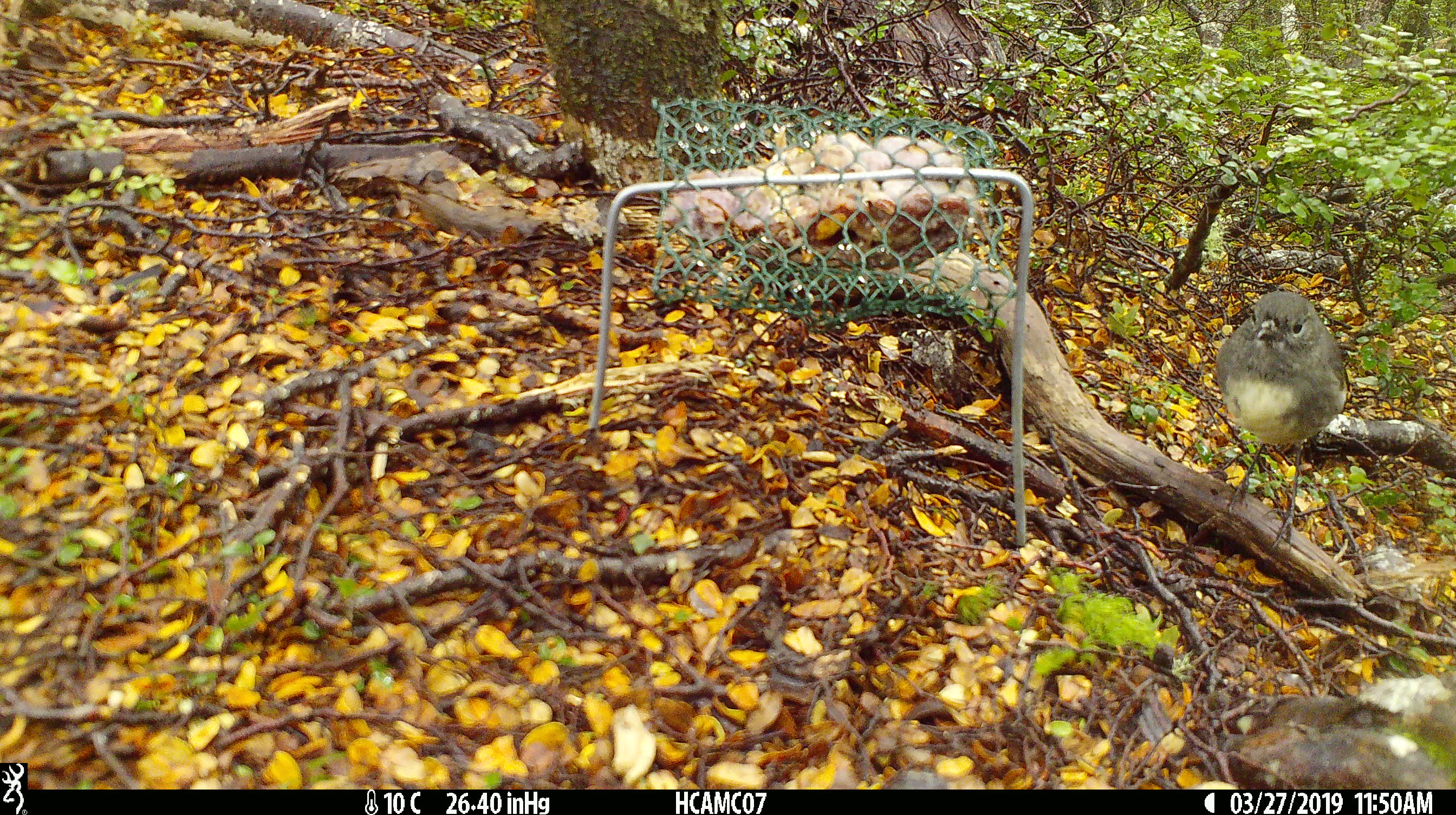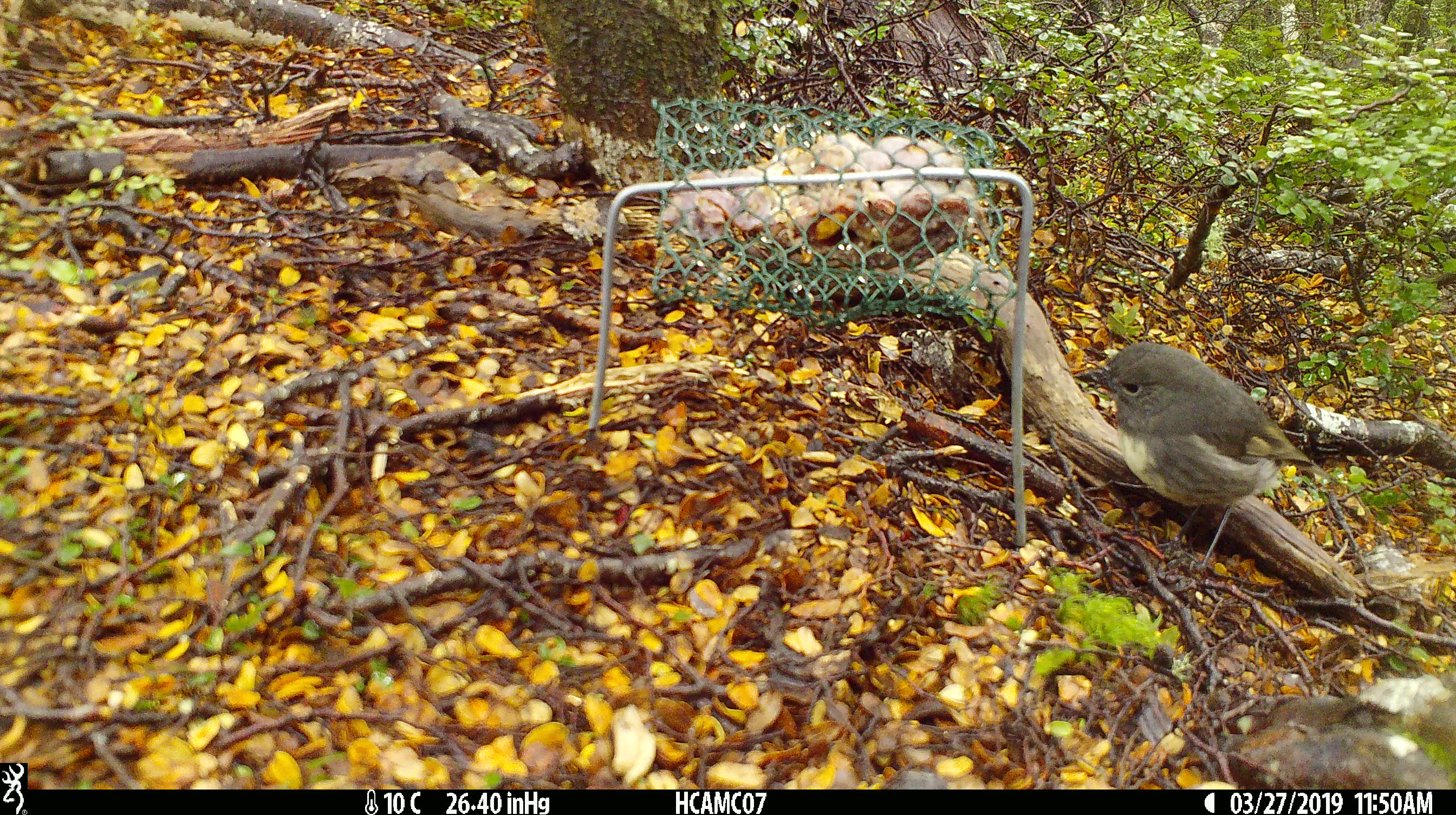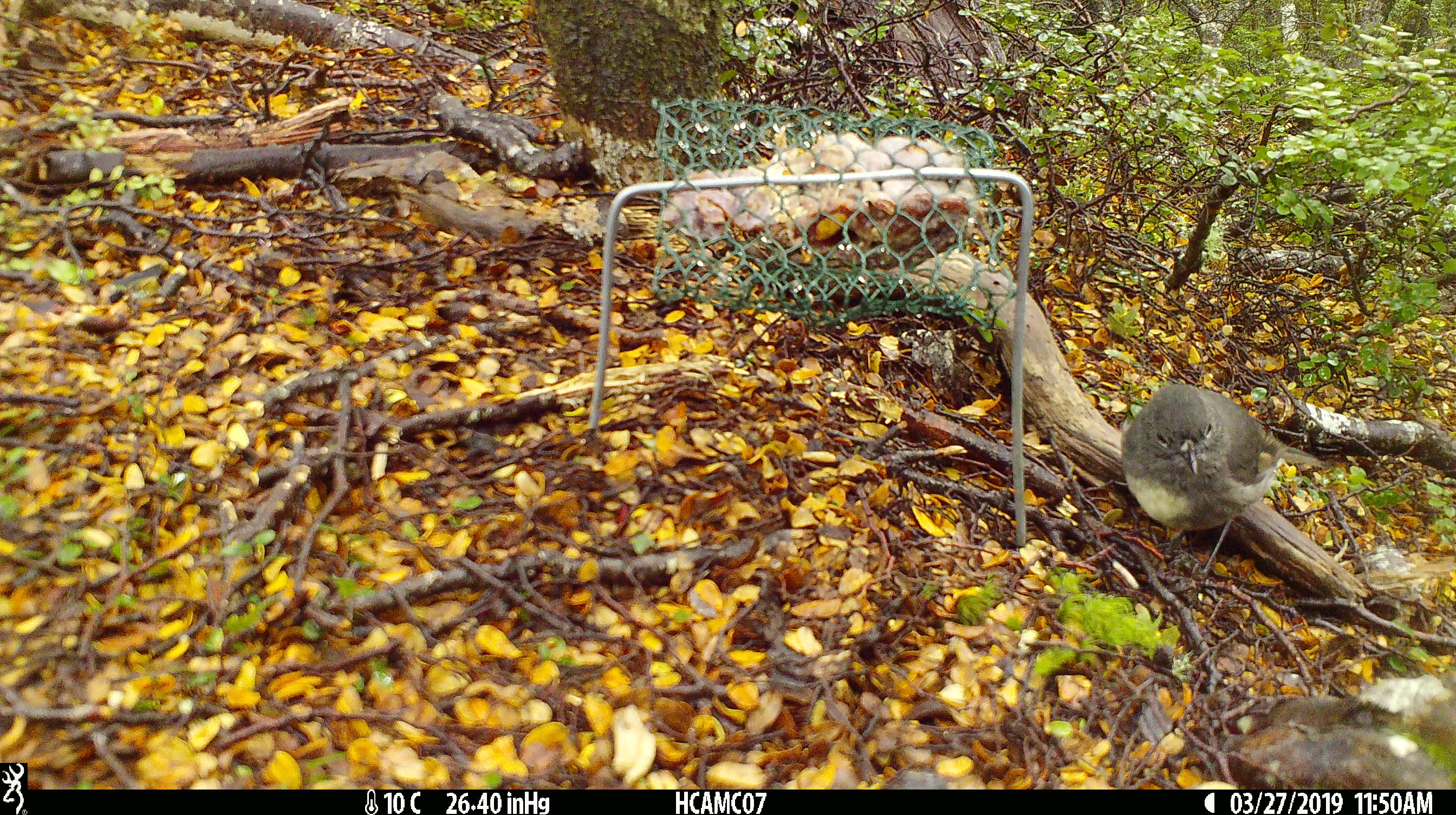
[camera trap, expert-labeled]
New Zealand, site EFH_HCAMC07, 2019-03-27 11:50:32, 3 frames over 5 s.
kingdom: Animalia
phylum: Chordata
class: Aves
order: Passeriformes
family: Petroicidae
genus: Petroica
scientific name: Petroica australis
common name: new zealand robin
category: robin